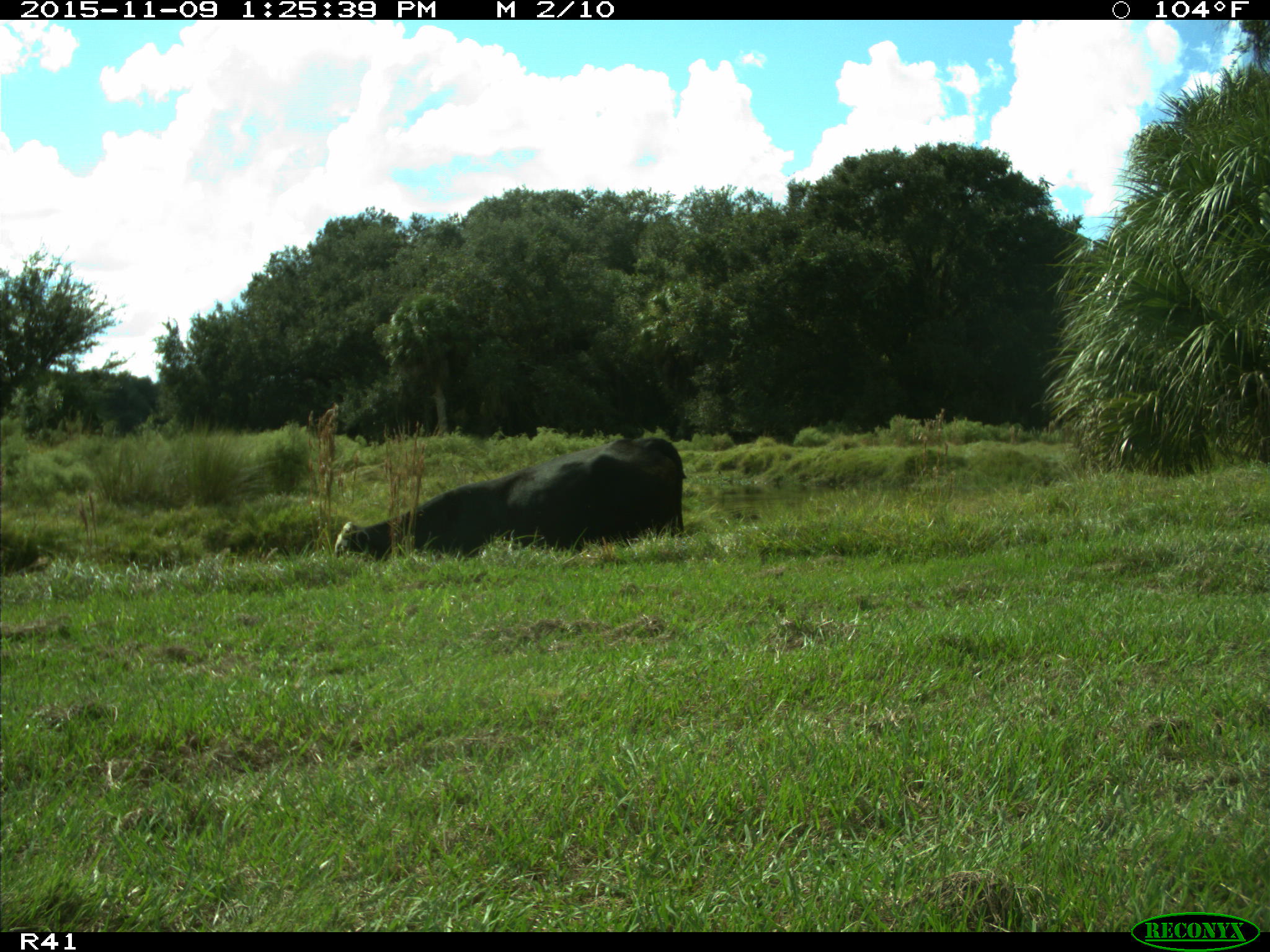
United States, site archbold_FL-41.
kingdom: Animalia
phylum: Chordata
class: Mammalia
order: Artiodactyla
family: Bovidae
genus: Bos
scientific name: Bos taurus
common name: domestic cow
Bos taurus (domestic cow).